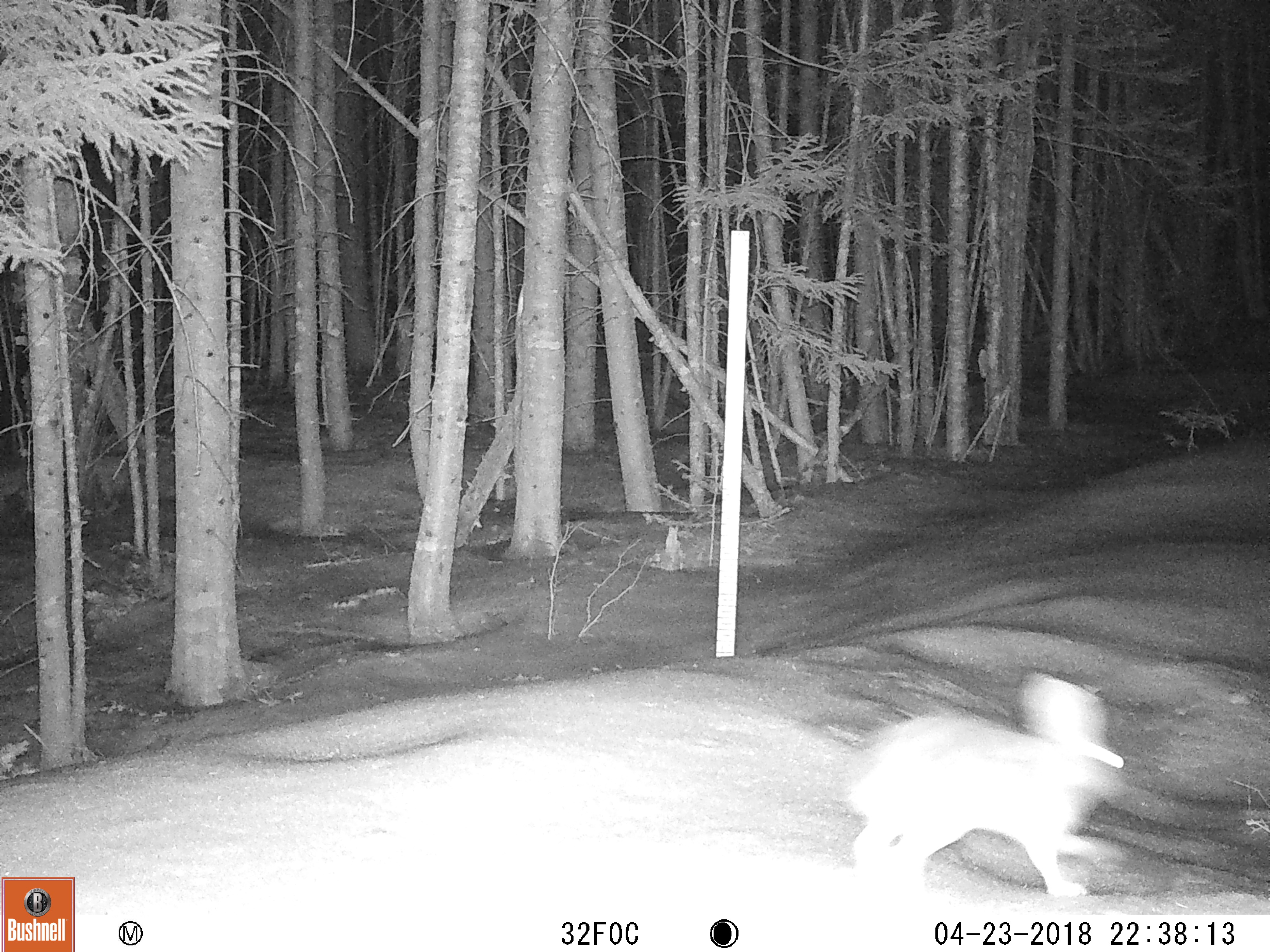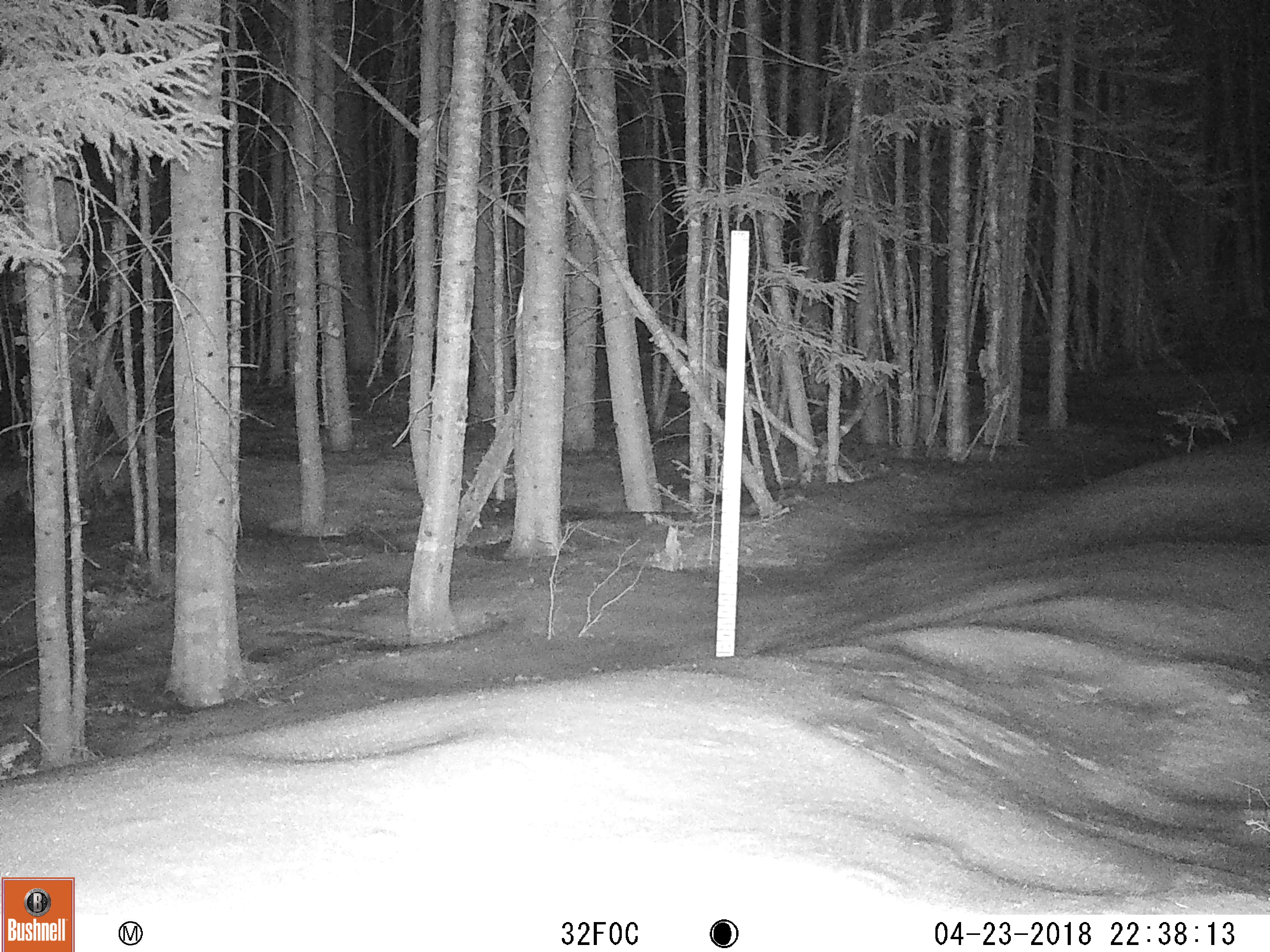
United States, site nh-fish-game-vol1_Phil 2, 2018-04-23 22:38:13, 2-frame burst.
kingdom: Animalia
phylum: Chordata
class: Mammalia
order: Lagomorpha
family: Leporidae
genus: Lepus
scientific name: Lepus americanus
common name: snowshoe hare